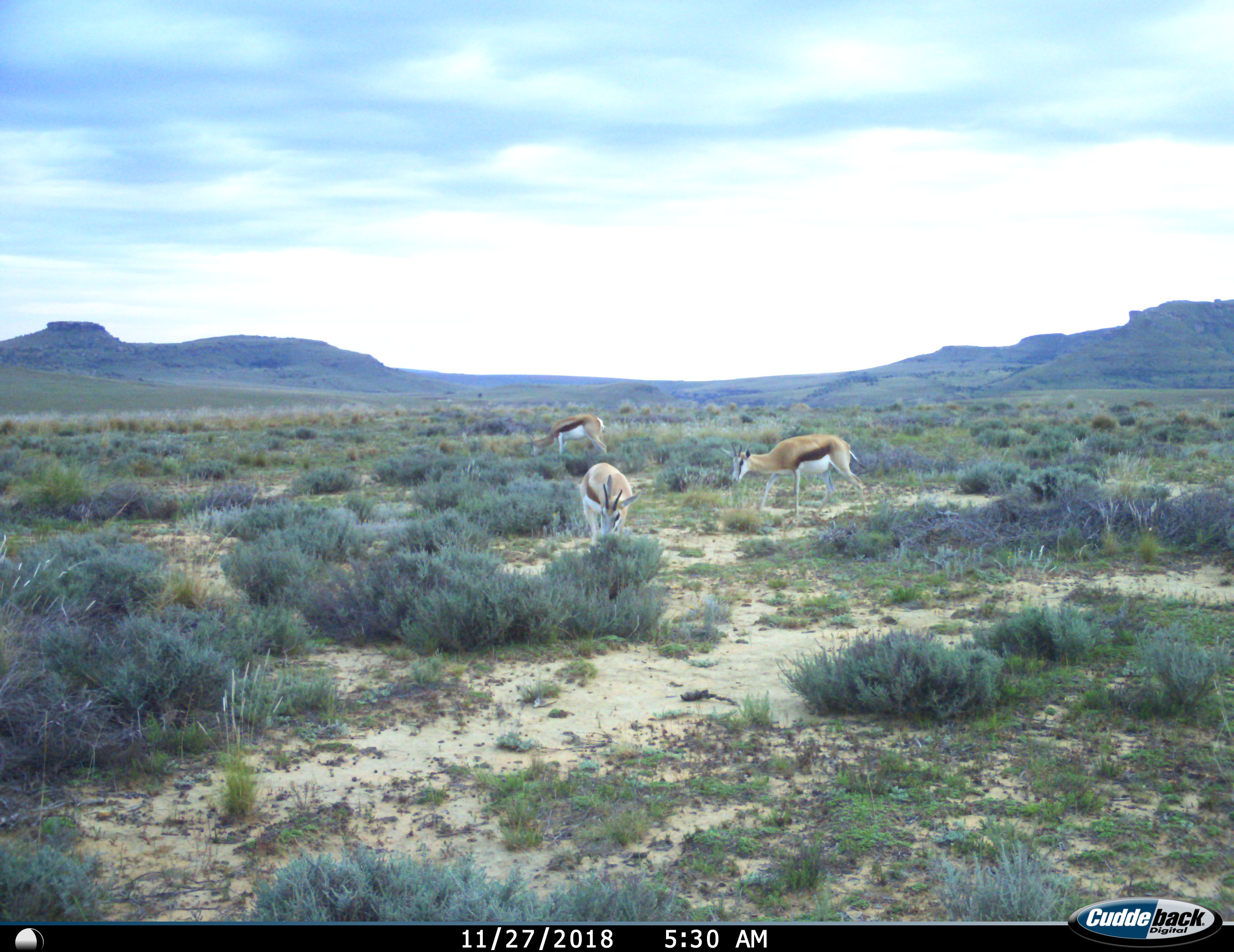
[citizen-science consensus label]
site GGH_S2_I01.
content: unidentified animal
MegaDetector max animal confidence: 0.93